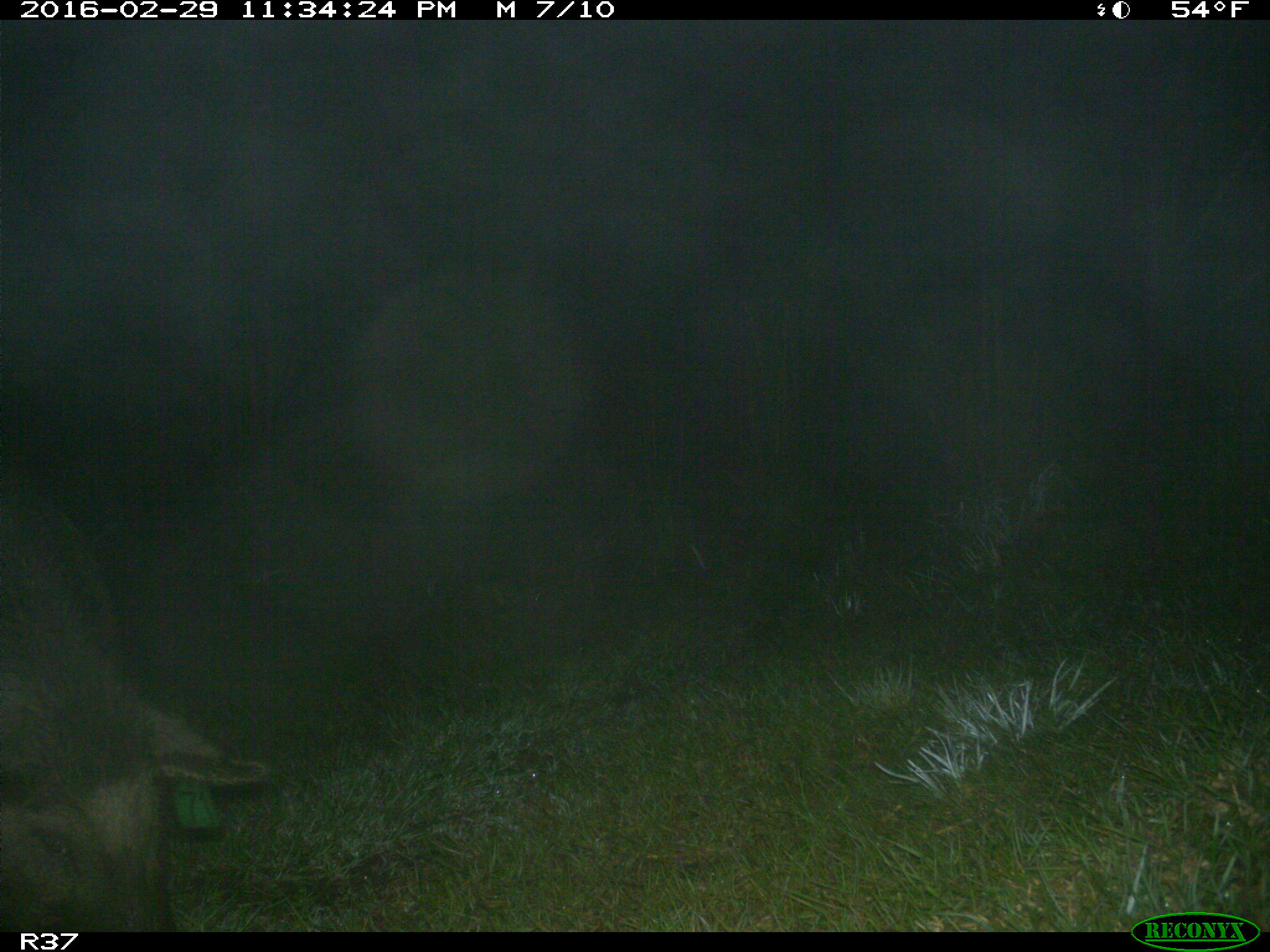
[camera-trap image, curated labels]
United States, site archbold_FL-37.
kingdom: Animalia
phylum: Chordata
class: Mammalia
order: Artiodactyla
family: Suidae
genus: Sus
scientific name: Sus scrofa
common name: wild boar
Sus scrofa (wild boar).